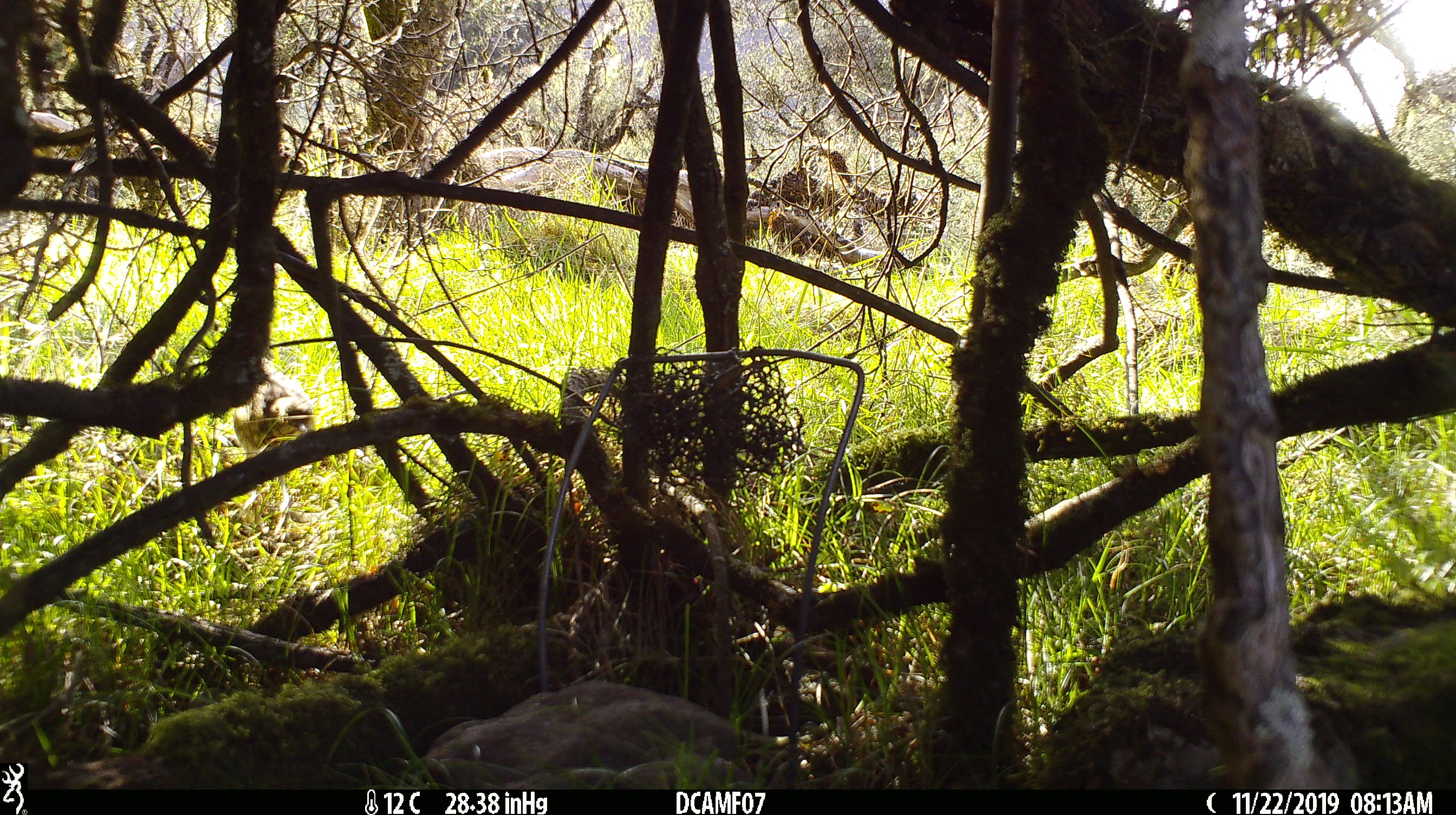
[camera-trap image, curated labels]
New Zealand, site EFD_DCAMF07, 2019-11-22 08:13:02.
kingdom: Animalia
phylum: Chordata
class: Aves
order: Passeriformes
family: Turdidae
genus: Turdus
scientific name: Turdus philomelos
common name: song thrush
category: thrush